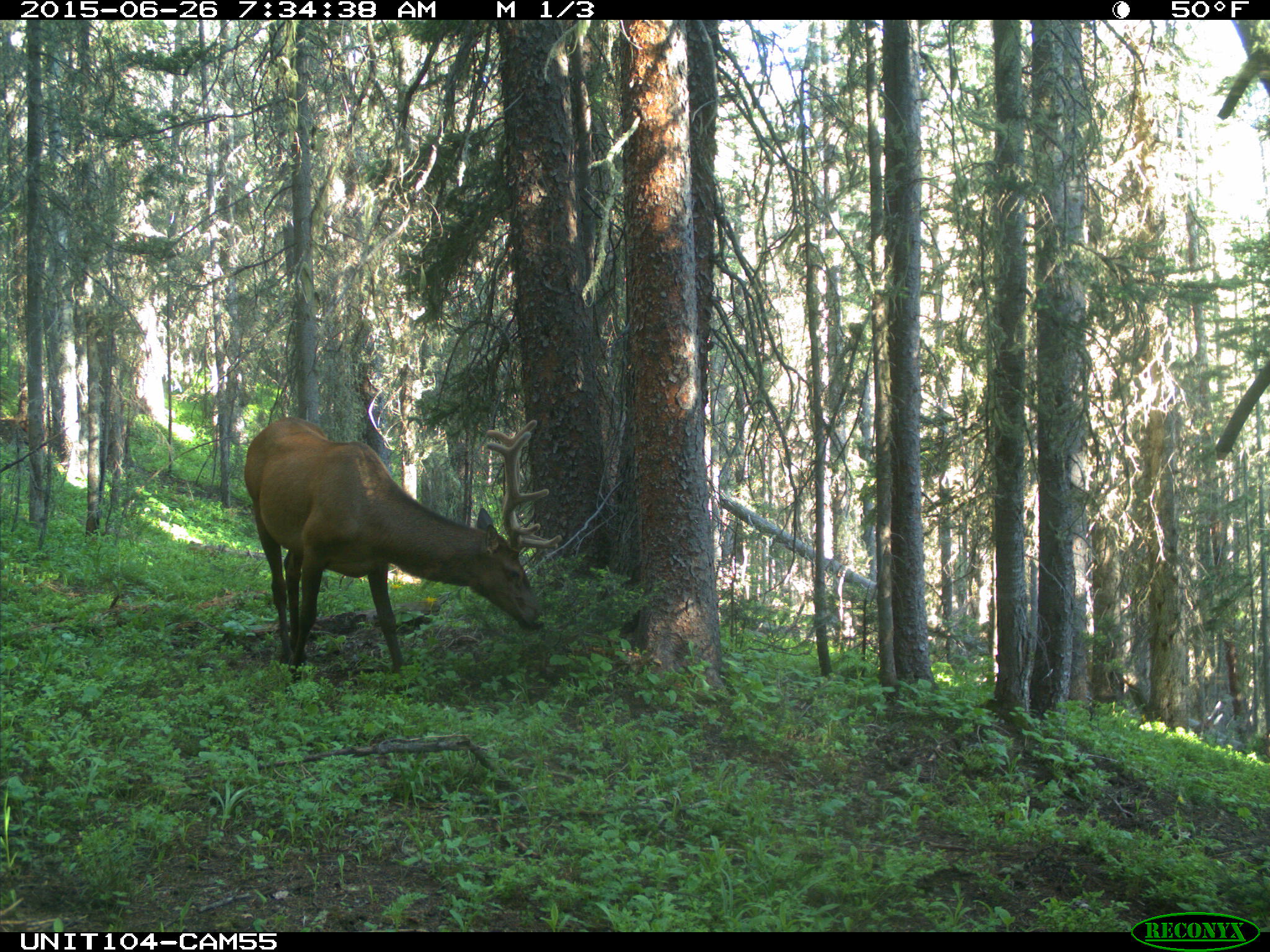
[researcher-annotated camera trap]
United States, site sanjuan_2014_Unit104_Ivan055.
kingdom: Animalia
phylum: Chordata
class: Mammalia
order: Artiodactyla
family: Cervidae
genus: Cervus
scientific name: Cervus elaphus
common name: red deer